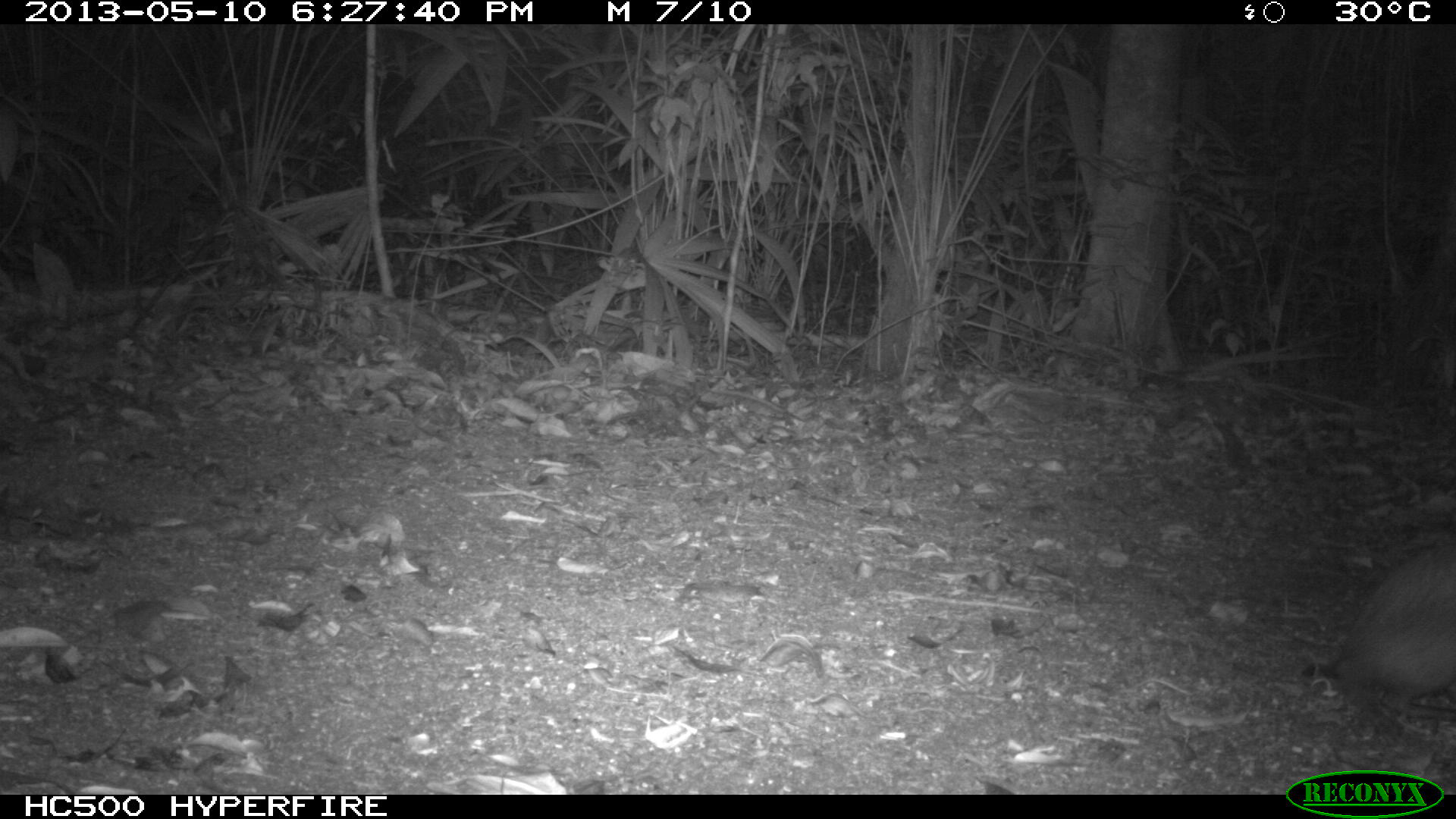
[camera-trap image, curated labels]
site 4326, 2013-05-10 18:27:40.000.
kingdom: Animalia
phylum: Chordata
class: Mammalia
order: Rodentia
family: Dasyproctidae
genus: Dasyprocta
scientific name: Dasyprocta punctata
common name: central american agouti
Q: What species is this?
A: Dasyprocta punctata (central american agouti).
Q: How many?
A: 1.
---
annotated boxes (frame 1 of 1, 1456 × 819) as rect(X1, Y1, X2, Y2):
dasyprocta punctata: rect(1330, 532, 1456, 722)